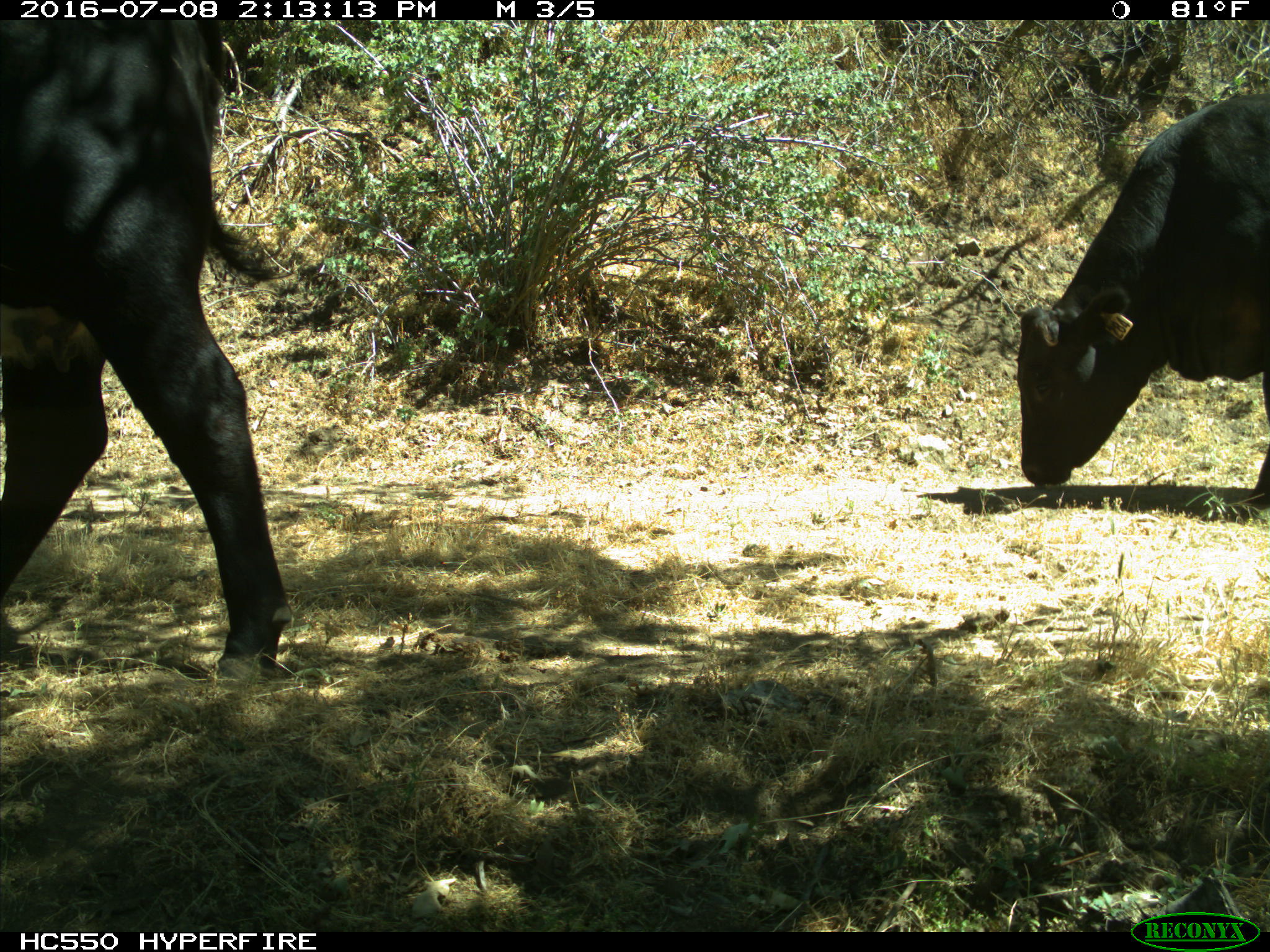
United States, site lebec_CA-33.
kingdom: Animalia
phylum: Chordata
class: Mammalia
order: Artiodactyla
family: Bovidae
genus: Bos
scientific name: Bos taurus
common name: domestic cow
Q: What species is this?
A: Bos taurus (domestic cow).